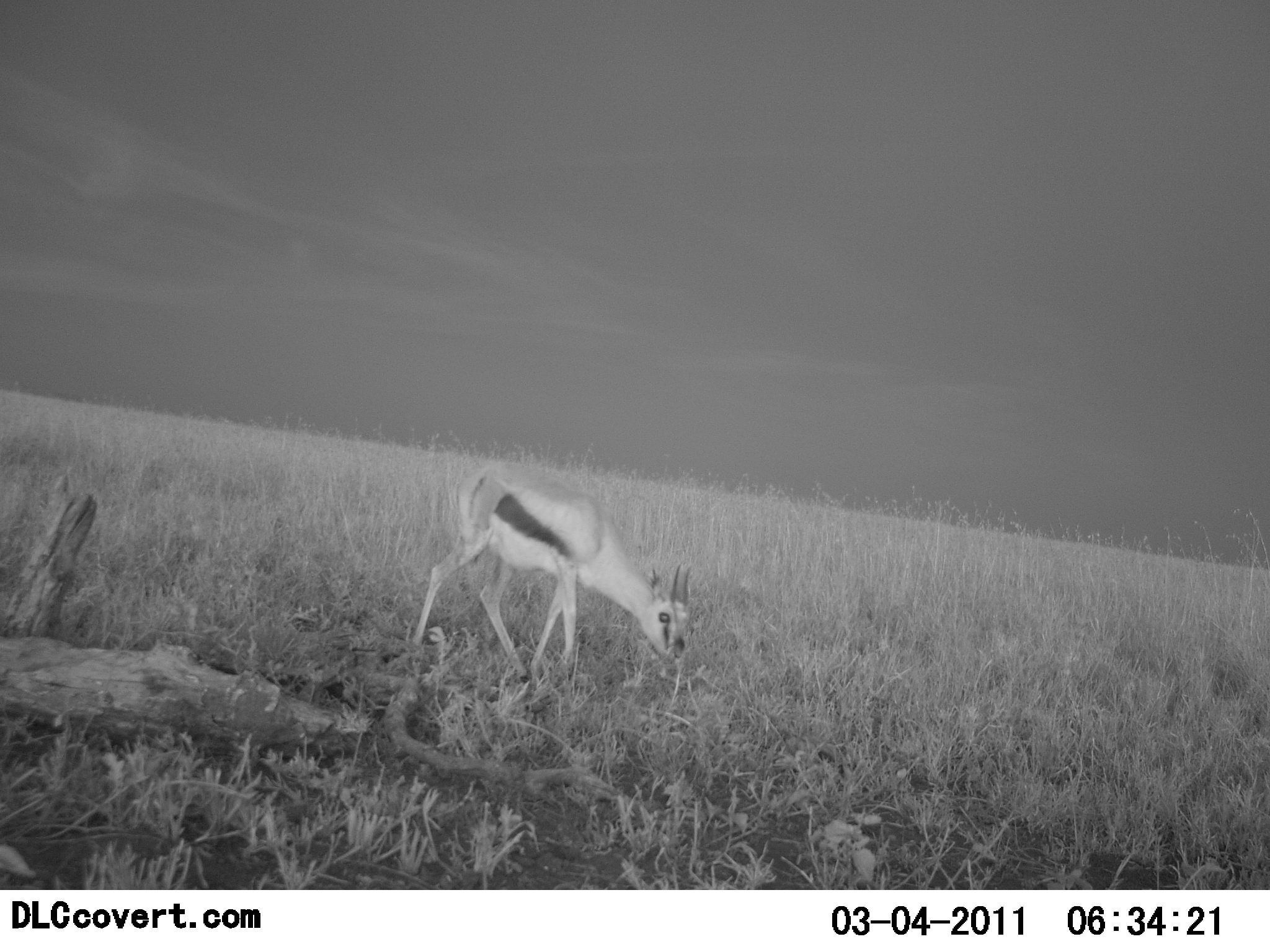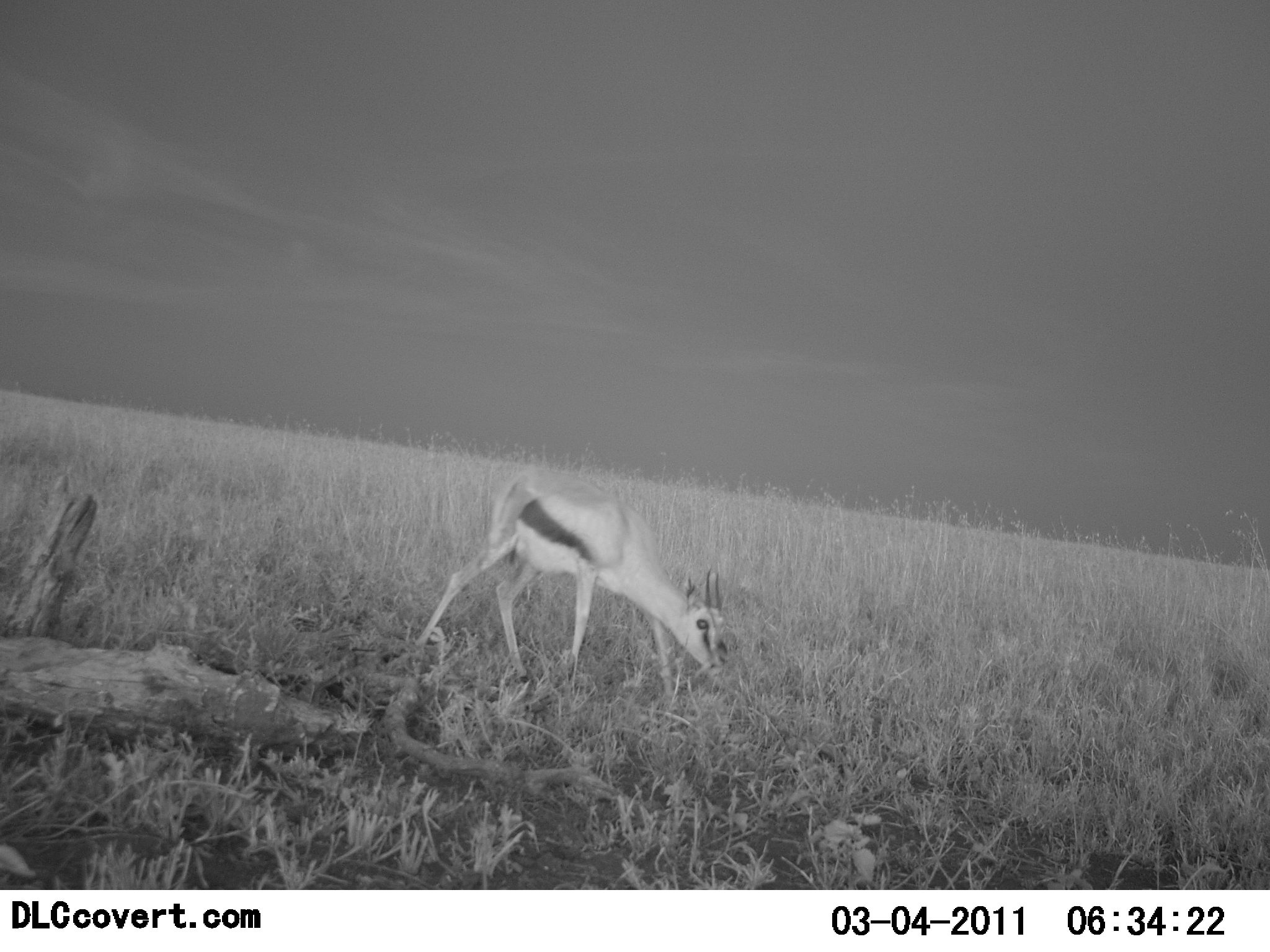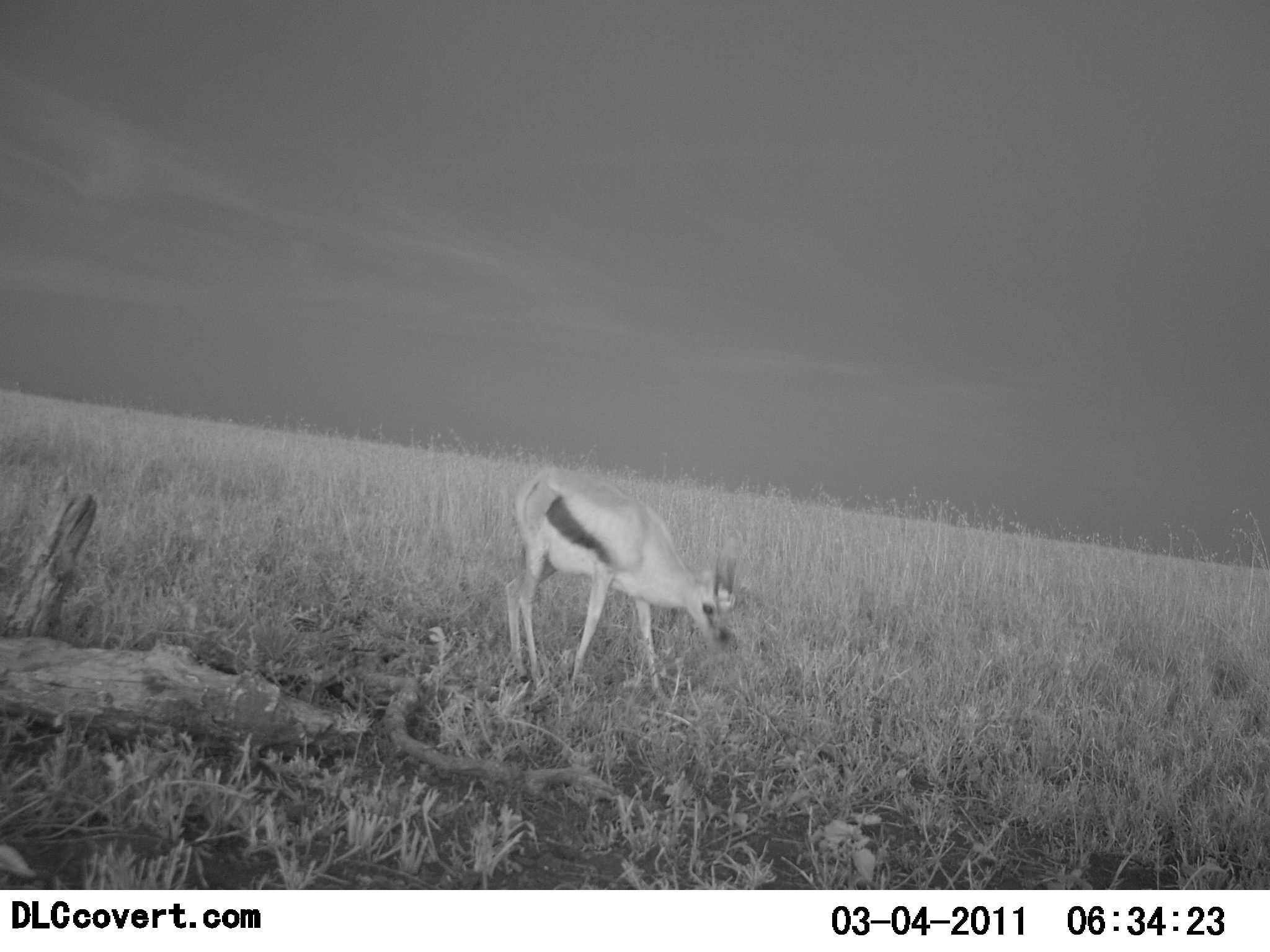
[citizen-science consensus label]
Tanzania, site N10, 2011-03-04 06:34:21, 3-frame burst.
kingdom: Animalia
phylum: Chordata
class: Mammalia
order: Artiodactyla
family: Bovidae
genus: Eudorcas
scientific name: Eudorcas thomsonii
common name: thomson's gazelle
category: gazellethomsons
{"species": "gazellethomsons (thomson's gazelle) (Eudorcas thomsonii)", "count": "1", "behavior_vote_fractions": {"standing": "0%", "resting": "0%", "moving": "27%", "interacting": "0%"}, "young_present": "9%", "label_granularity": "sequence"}